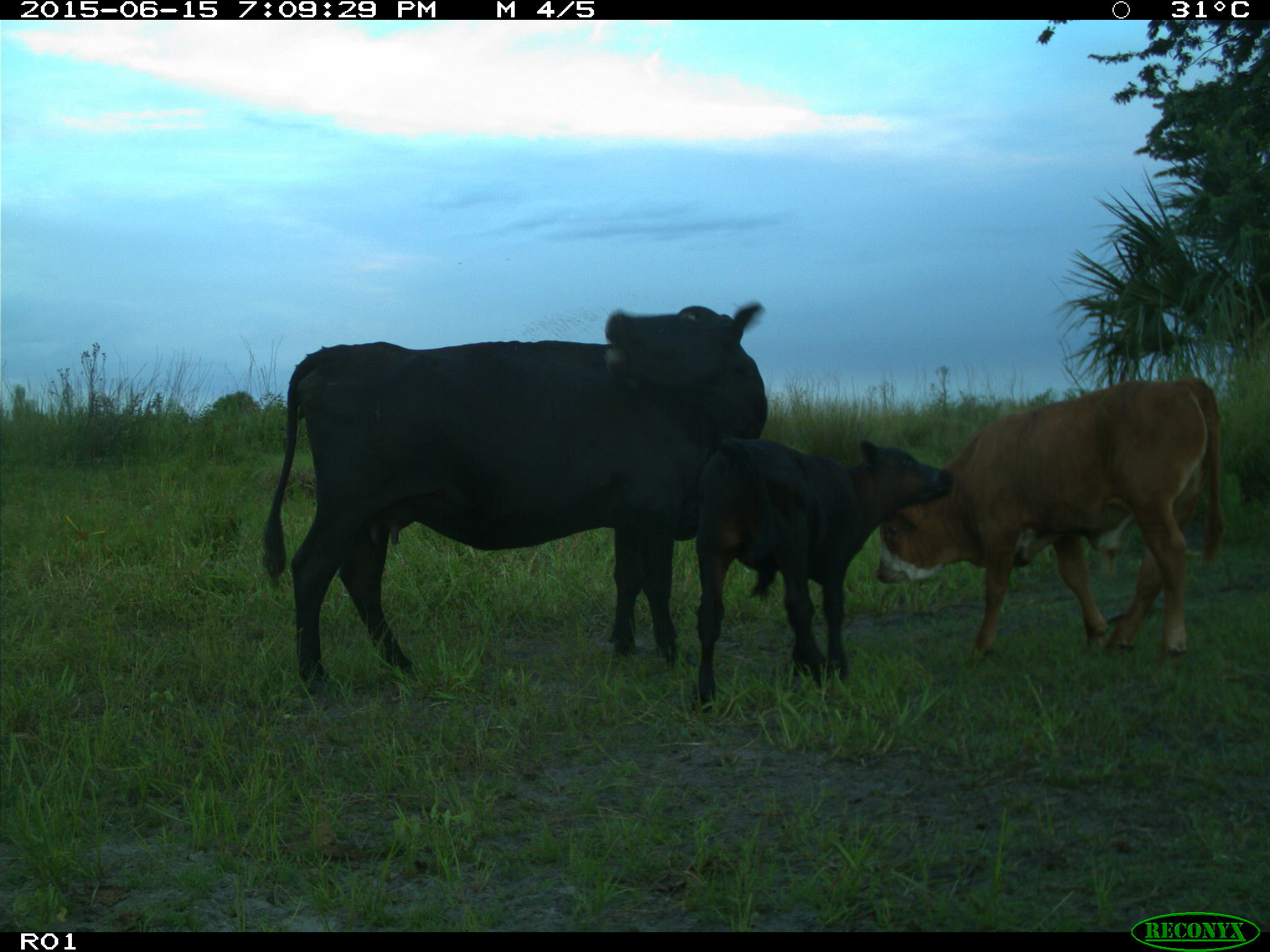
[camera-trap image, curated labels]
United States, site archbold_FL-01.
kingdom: Animalia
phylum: Chordata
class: Mammalia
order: Artiodactyla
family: Bovidae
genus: Bos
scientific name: Bos taurus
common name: domestic cow